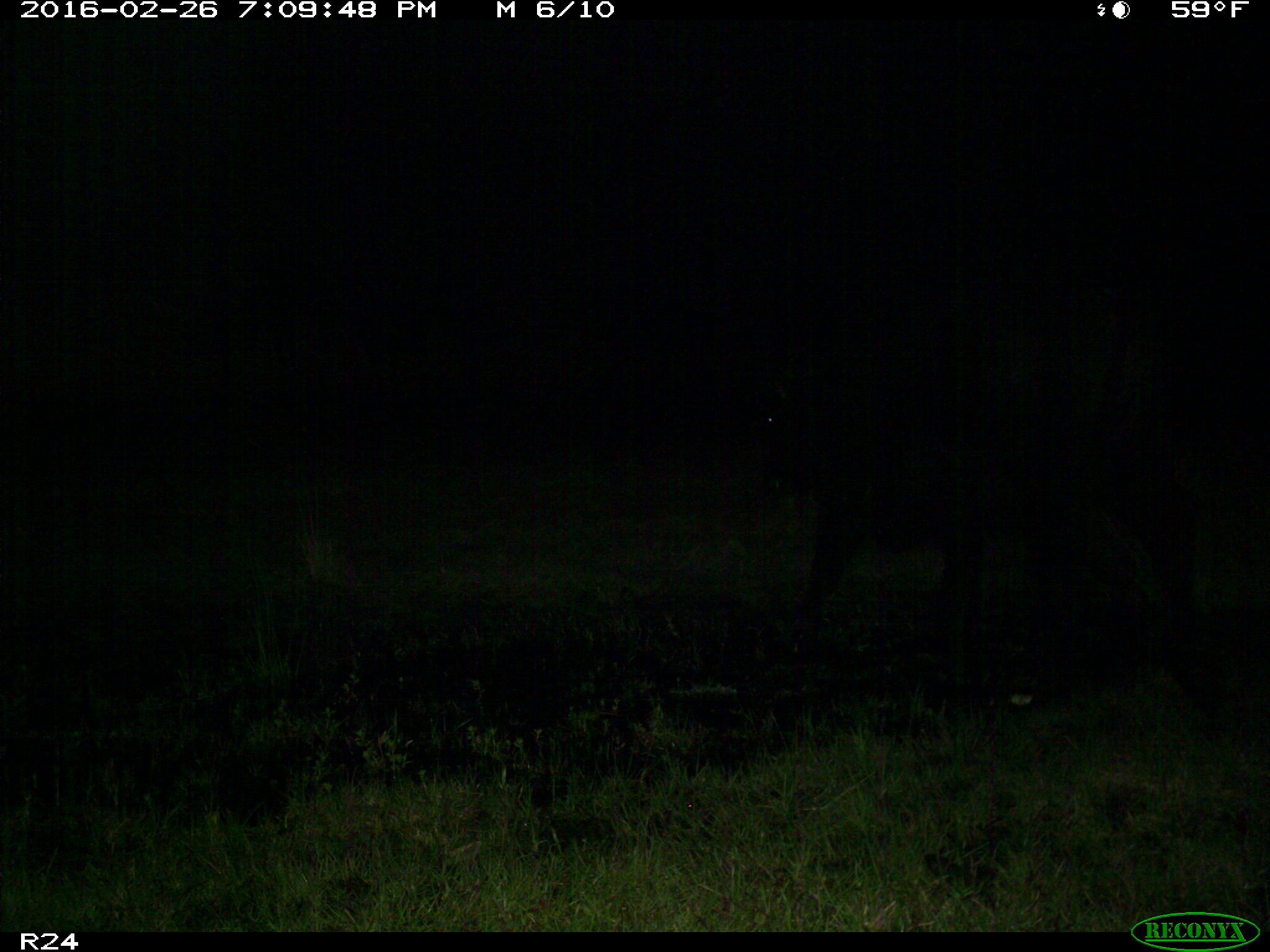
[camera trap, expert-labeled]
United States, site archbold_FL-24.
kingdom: Animalia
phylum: Chordata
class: Mammalia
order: Artiodactyla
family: Bovidae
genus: Bos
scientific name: Bos taurus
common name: domestic cow